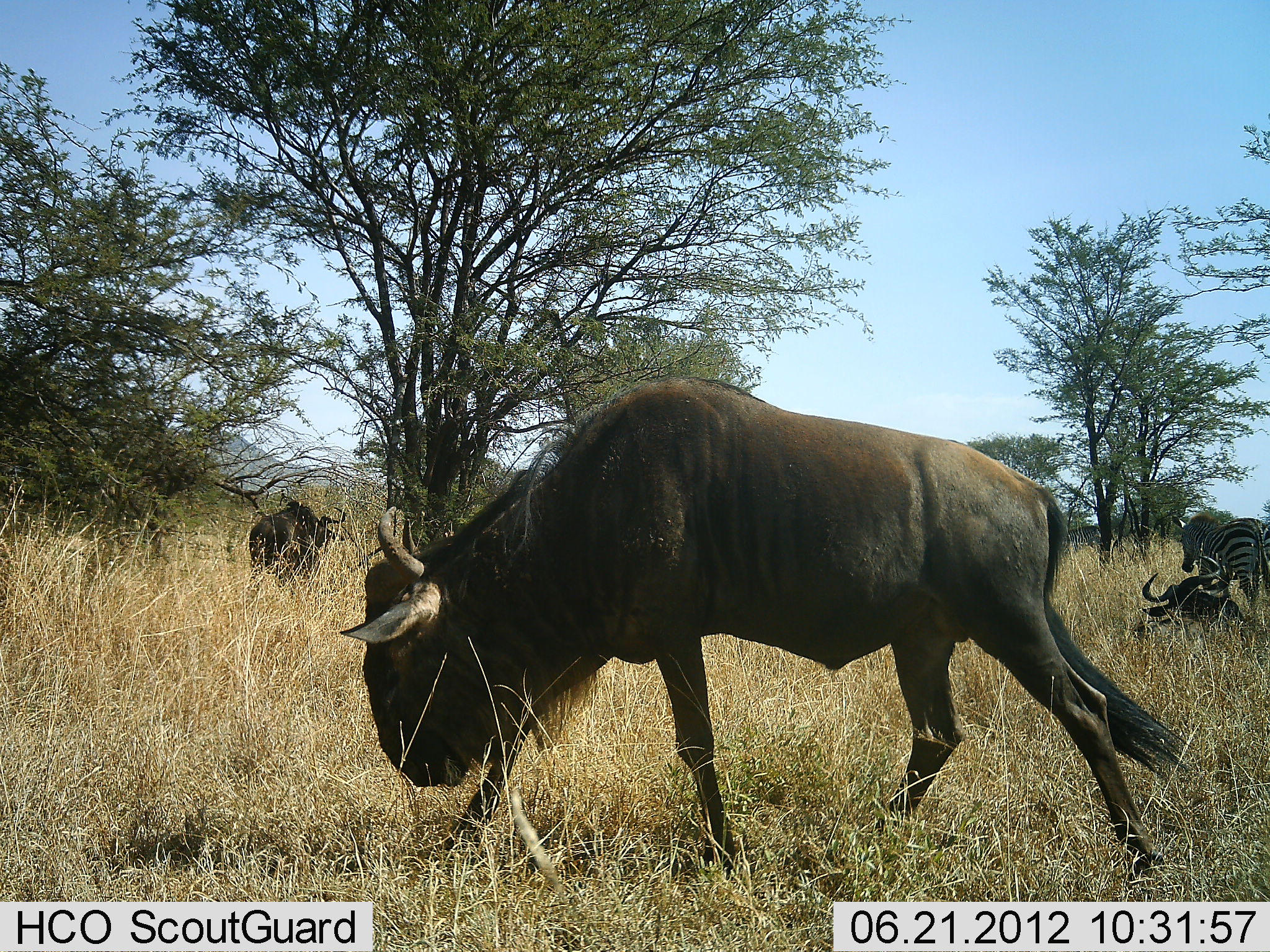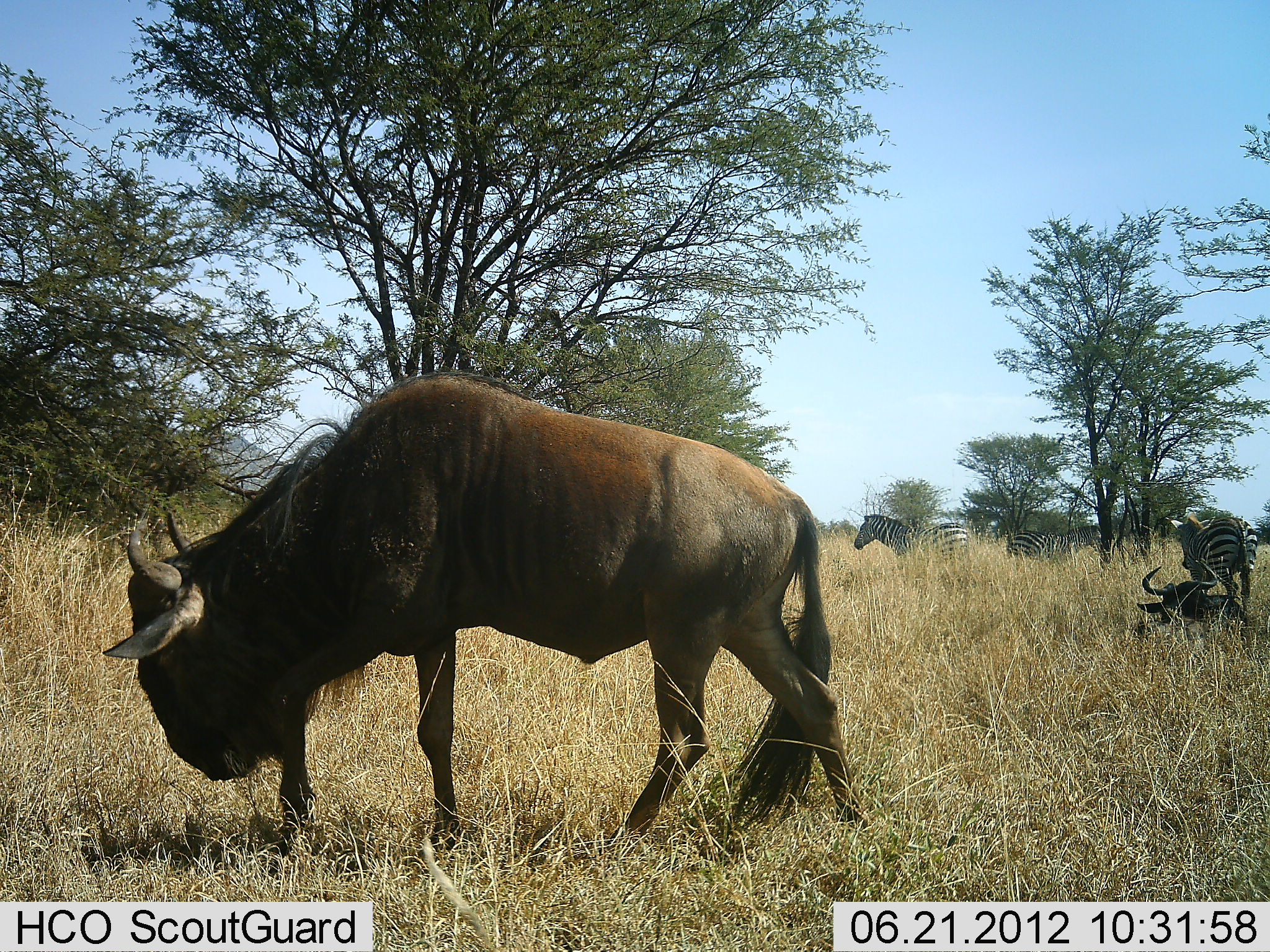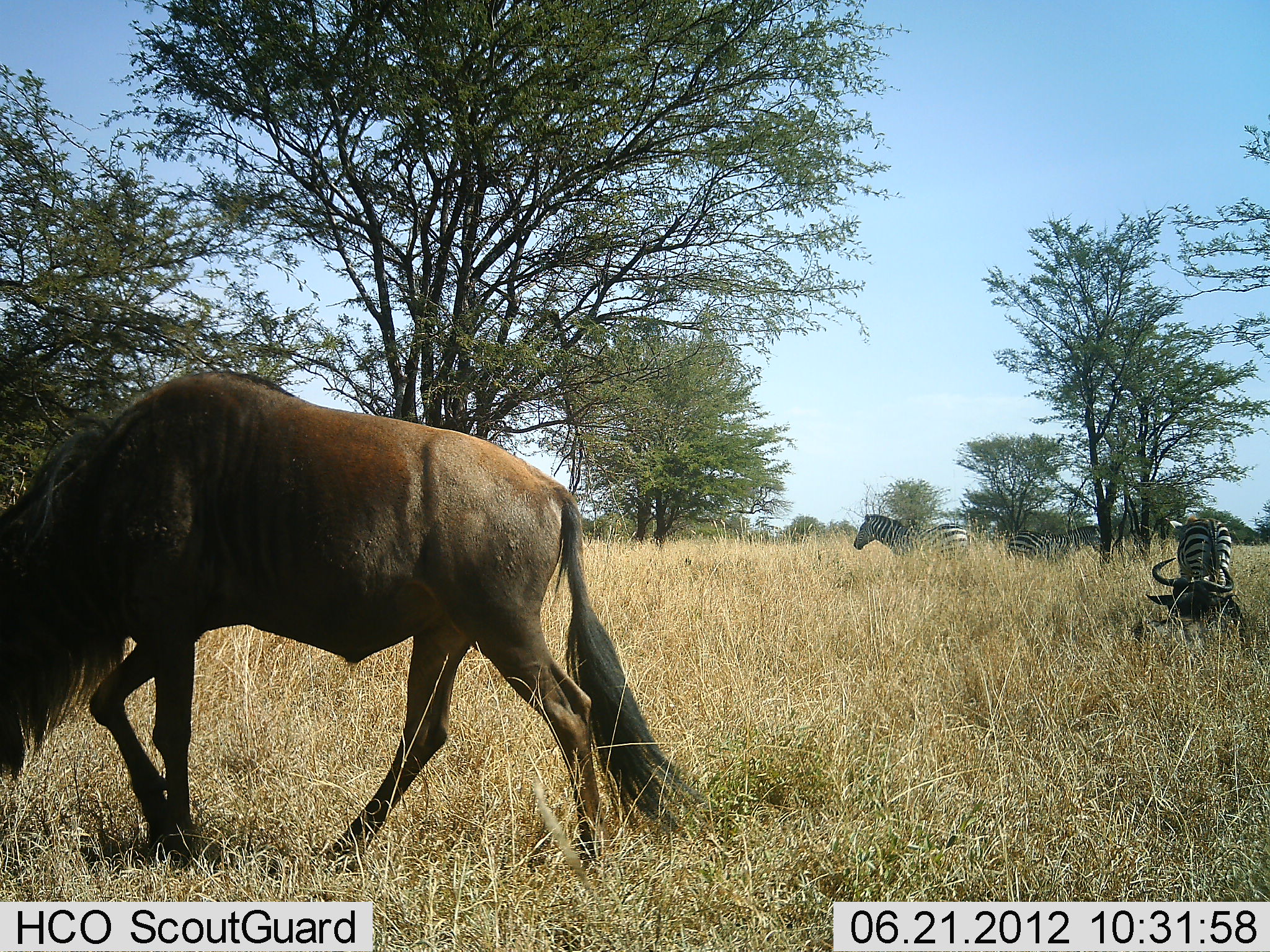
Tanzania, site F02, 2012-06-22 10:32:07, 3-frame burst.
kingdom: Animalia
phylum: Chordata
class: Mammalia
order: Artiodactyla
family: Bovidae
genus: Connochaetes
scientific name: Connochaetes taurinus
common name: blue wildebeest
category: wildebeest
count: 3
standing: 75%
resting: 92%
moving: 75%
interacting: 0%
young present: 0%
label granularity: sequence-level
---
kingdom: Animalia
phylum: Chordata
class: Mammalia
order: Perissodactyla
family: Equidae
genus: Equus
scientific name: Equus quagga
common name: plains zebra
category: zebra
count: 3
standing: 91%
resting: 9%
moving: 64%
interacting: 0%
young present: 0%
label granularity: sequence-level